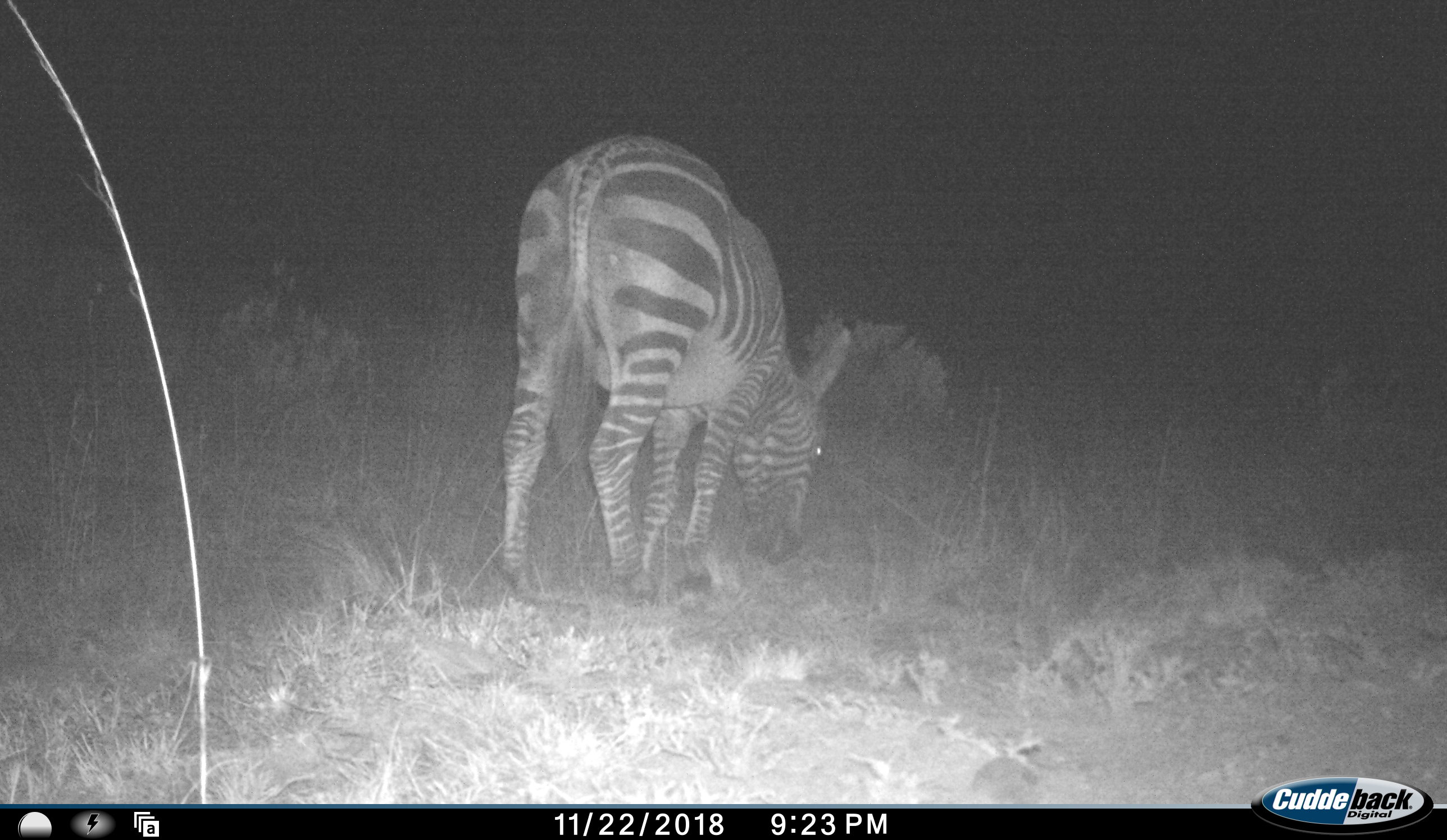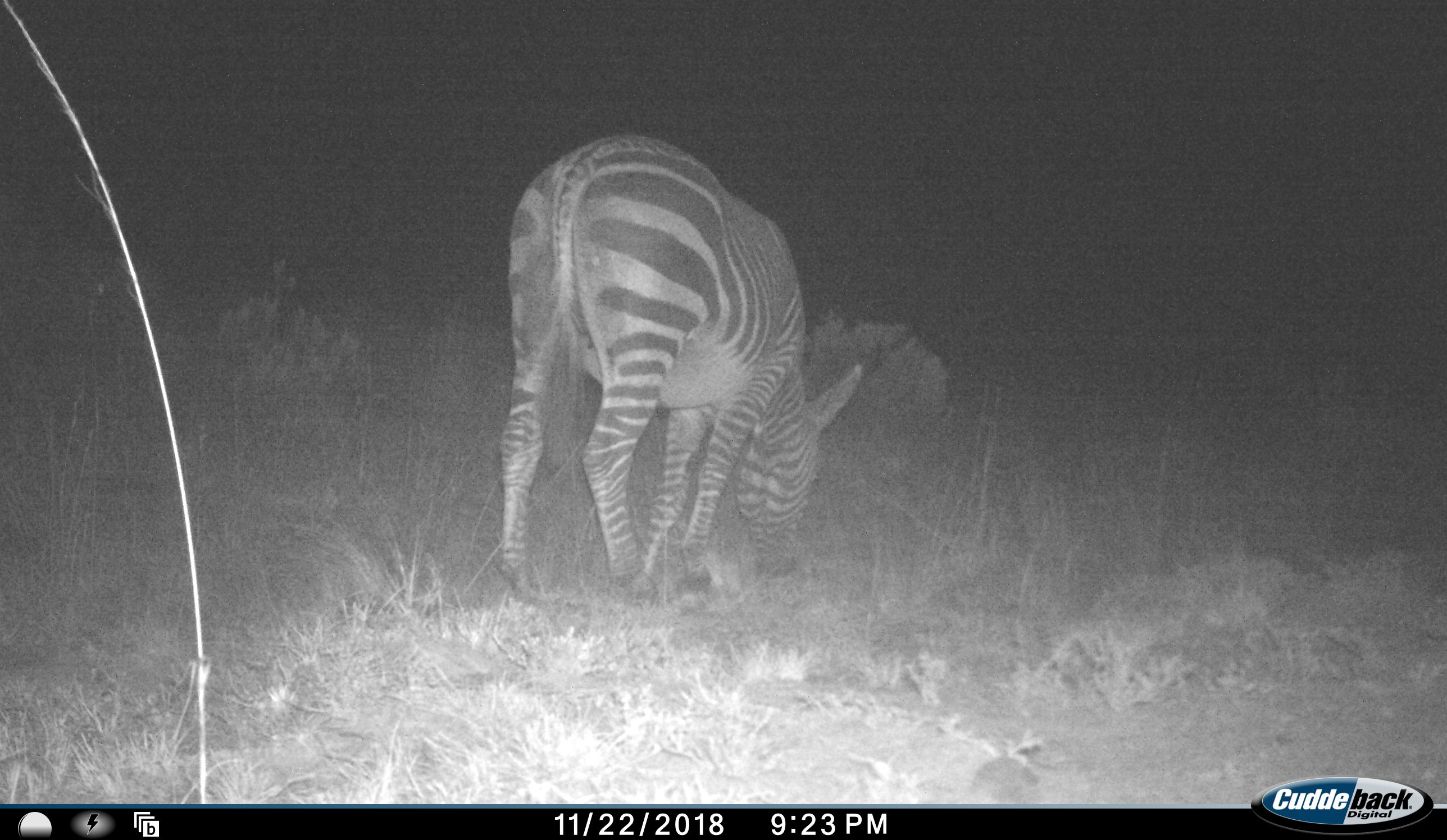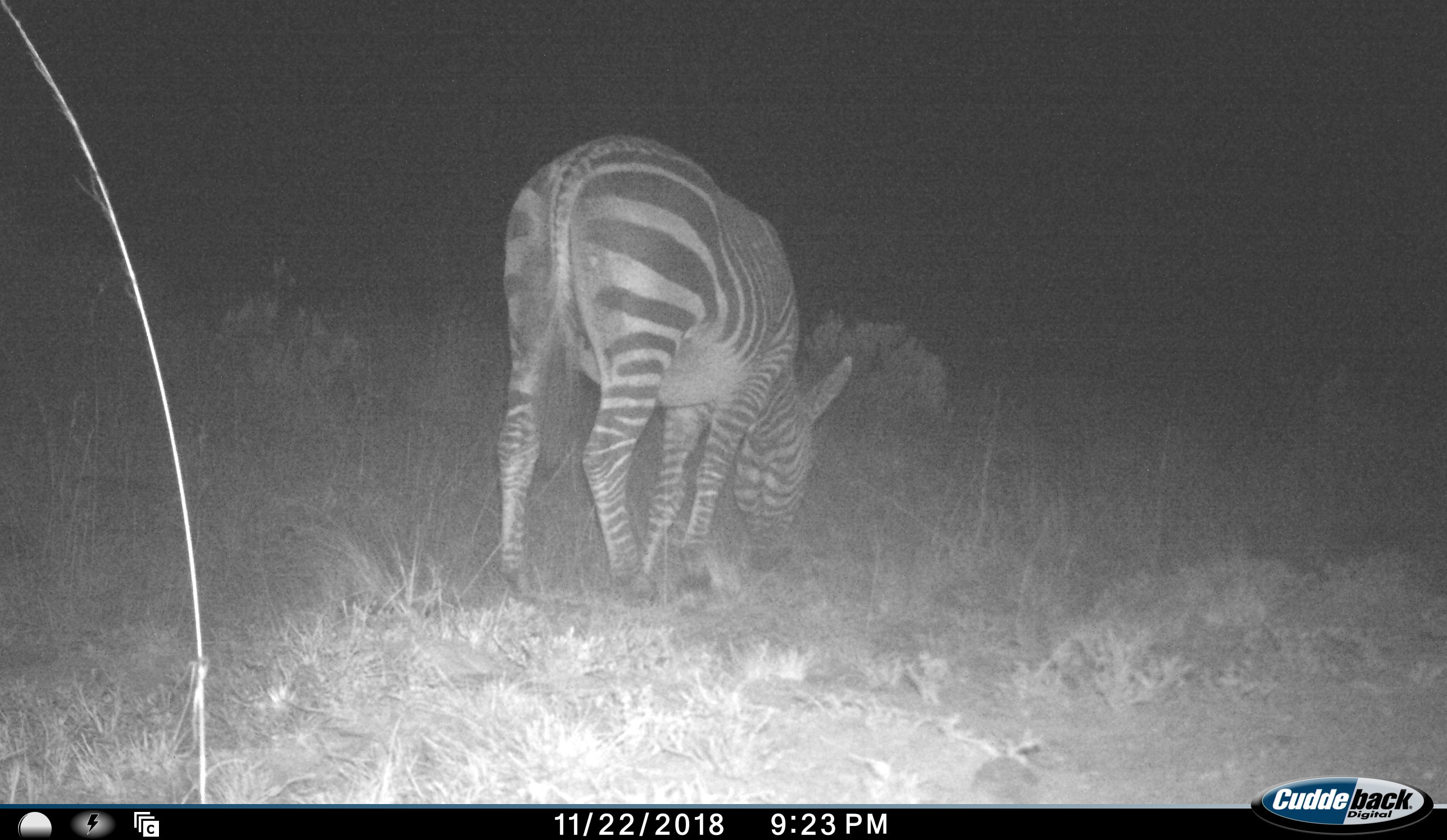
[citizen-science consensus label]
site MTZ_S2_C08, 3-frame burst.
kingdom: Animalia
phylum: Chordata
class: Mammalia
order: Perissodactyla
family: Equidae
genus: Equus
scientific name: Equus zebra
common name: mountain zebra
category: zebramountain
Zebramountain (mountain zebra) (Equus zebra), count 1. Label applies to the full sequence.